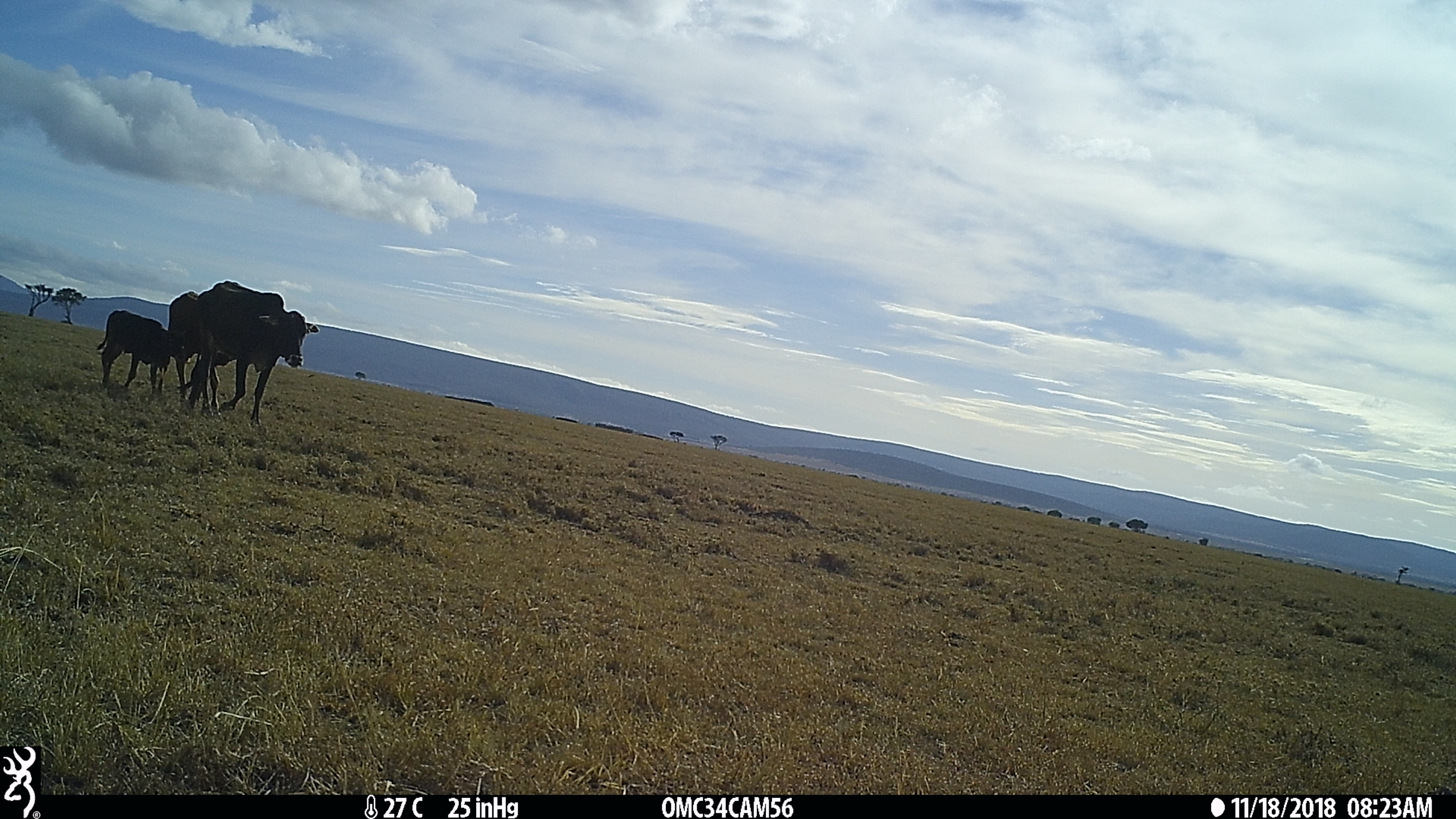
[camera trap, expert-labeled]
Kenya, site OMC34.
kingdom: Animalia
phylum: Chordata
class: Mammalia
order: Artiodactyla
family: Bovidae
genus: Bos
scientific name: Bos taurus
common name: cattle